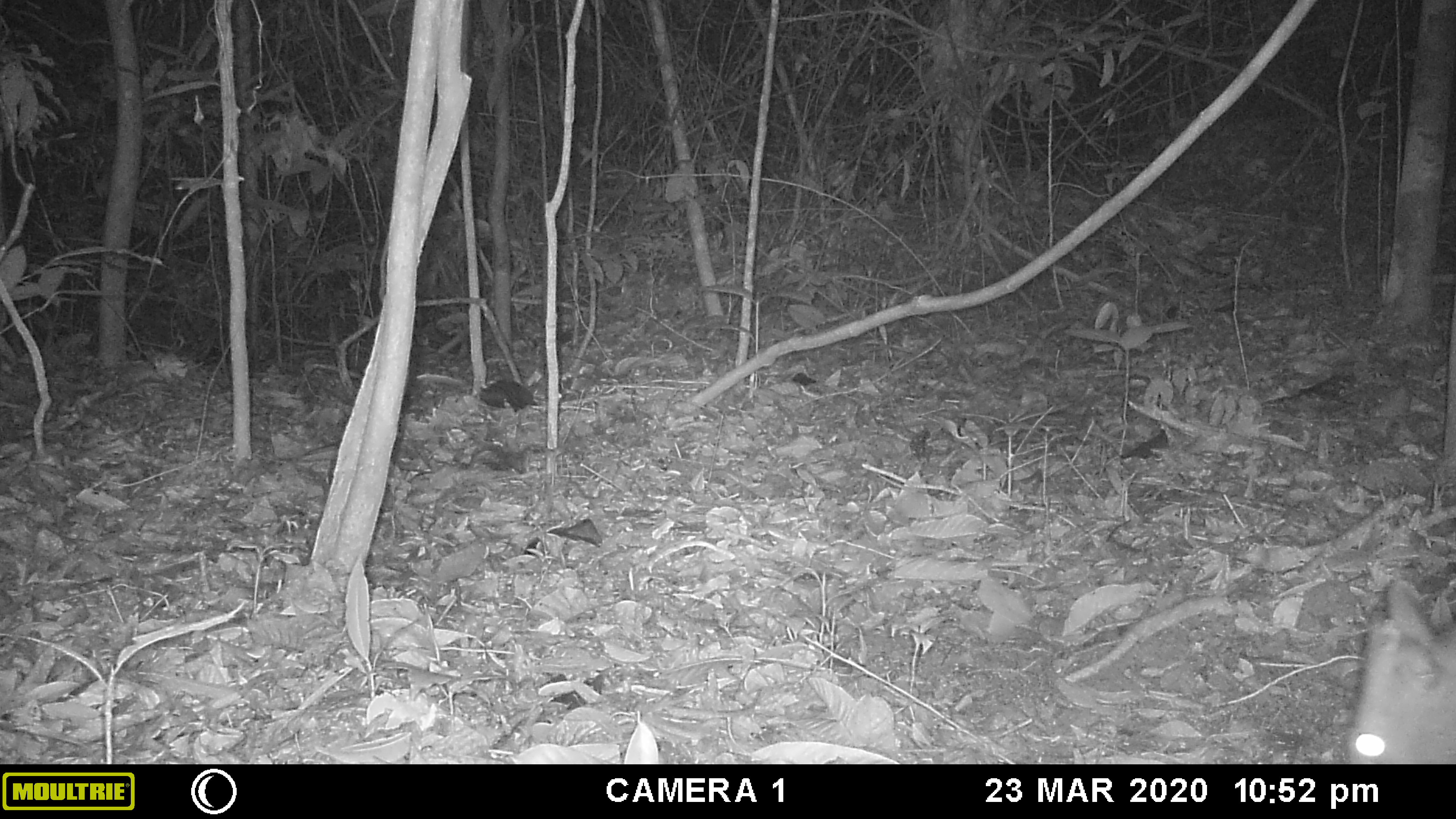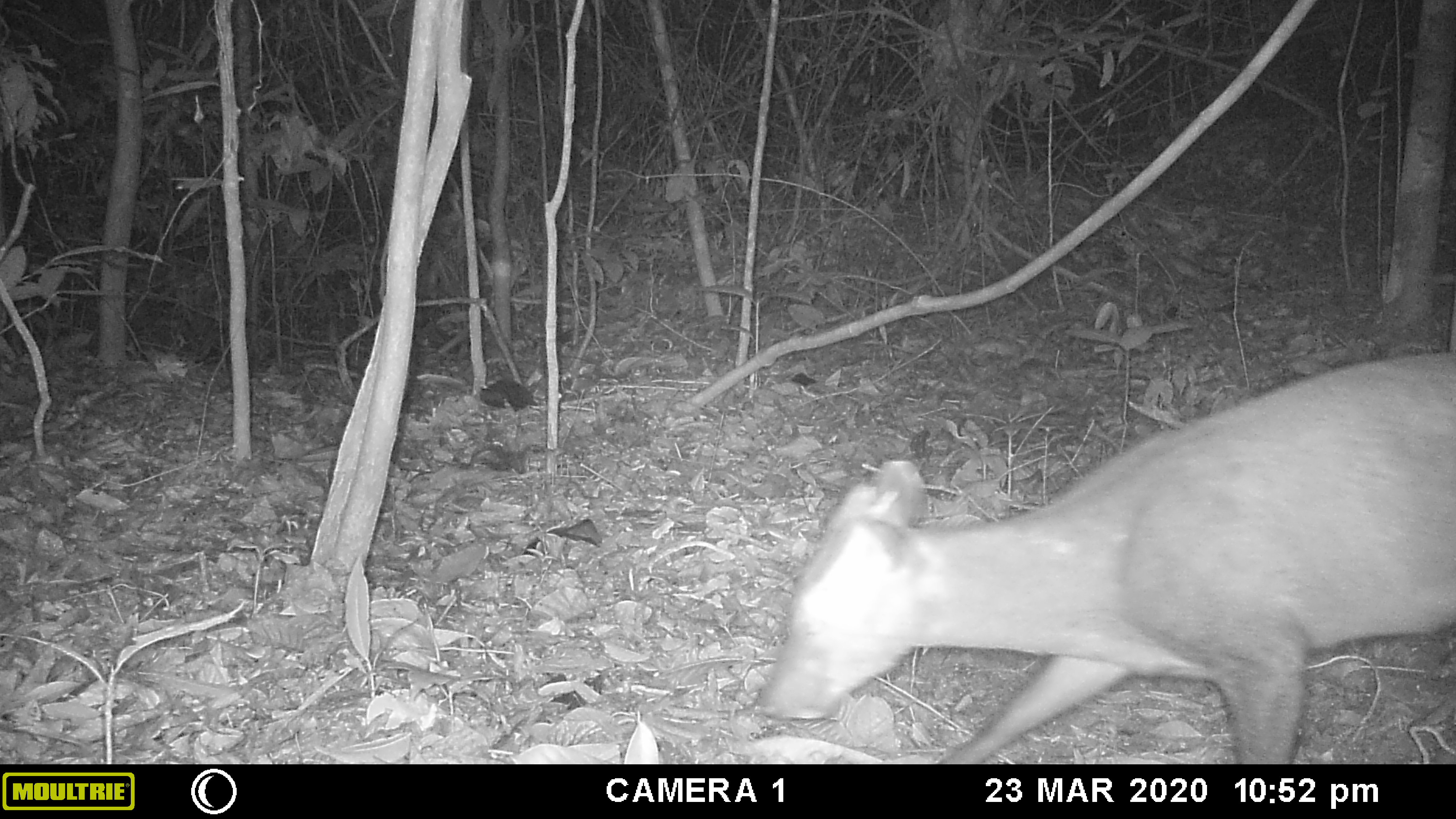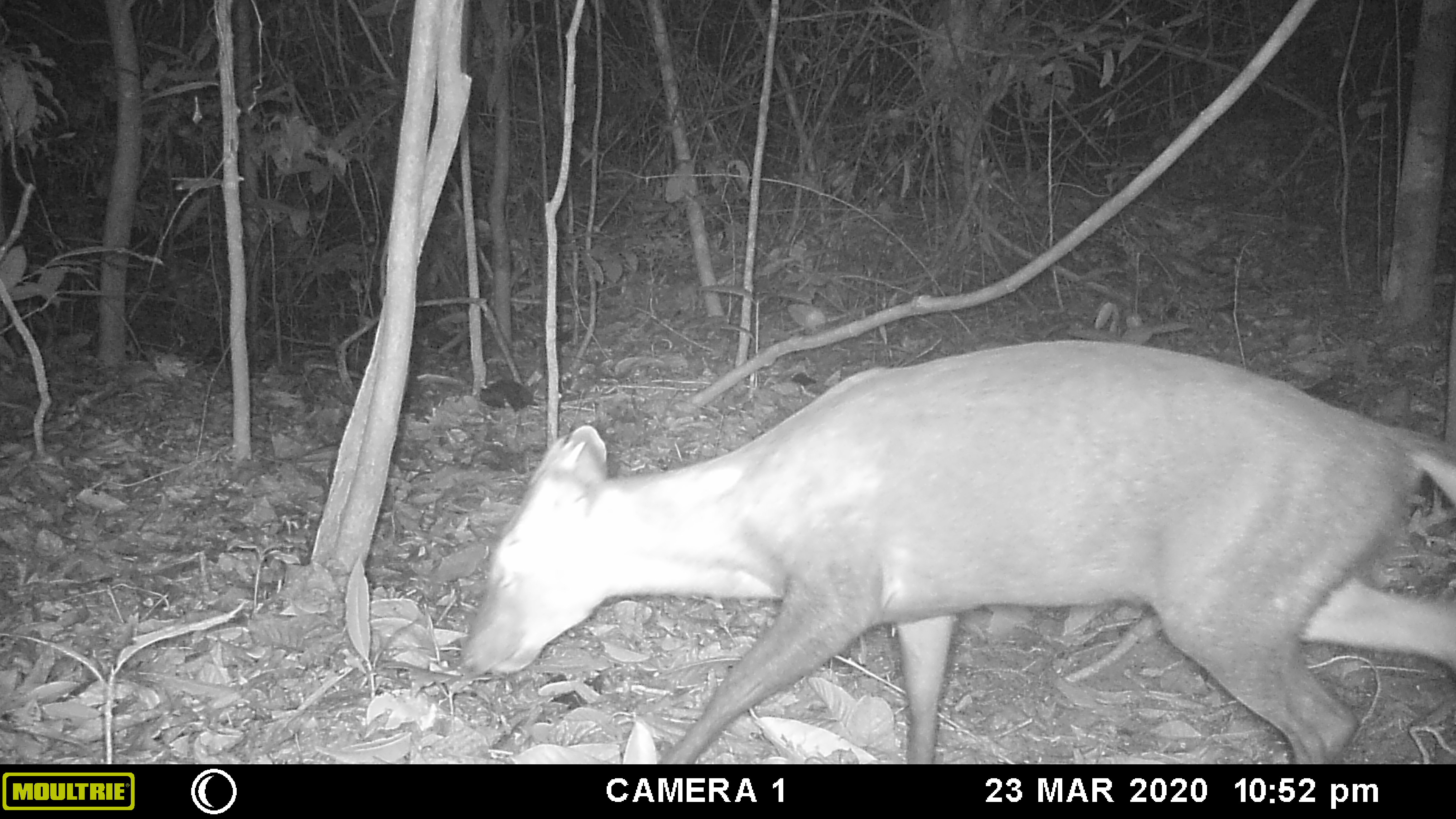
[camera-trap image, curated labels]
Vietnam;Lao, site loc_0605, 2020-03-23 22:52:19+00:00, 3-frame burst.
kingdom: Animalia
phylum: Chordata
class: Mammalia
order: Artiodactyla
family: Cervidae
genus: Muntiacus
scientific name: Muntiacus rooseveltorum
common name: roosevelt's muntjac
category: roosevelts muntjac group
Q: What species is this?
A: Roosevelts muntjac group (roosevelt's muntjac) (Muntiacus rooseveltorum).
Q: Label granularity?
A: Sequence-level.